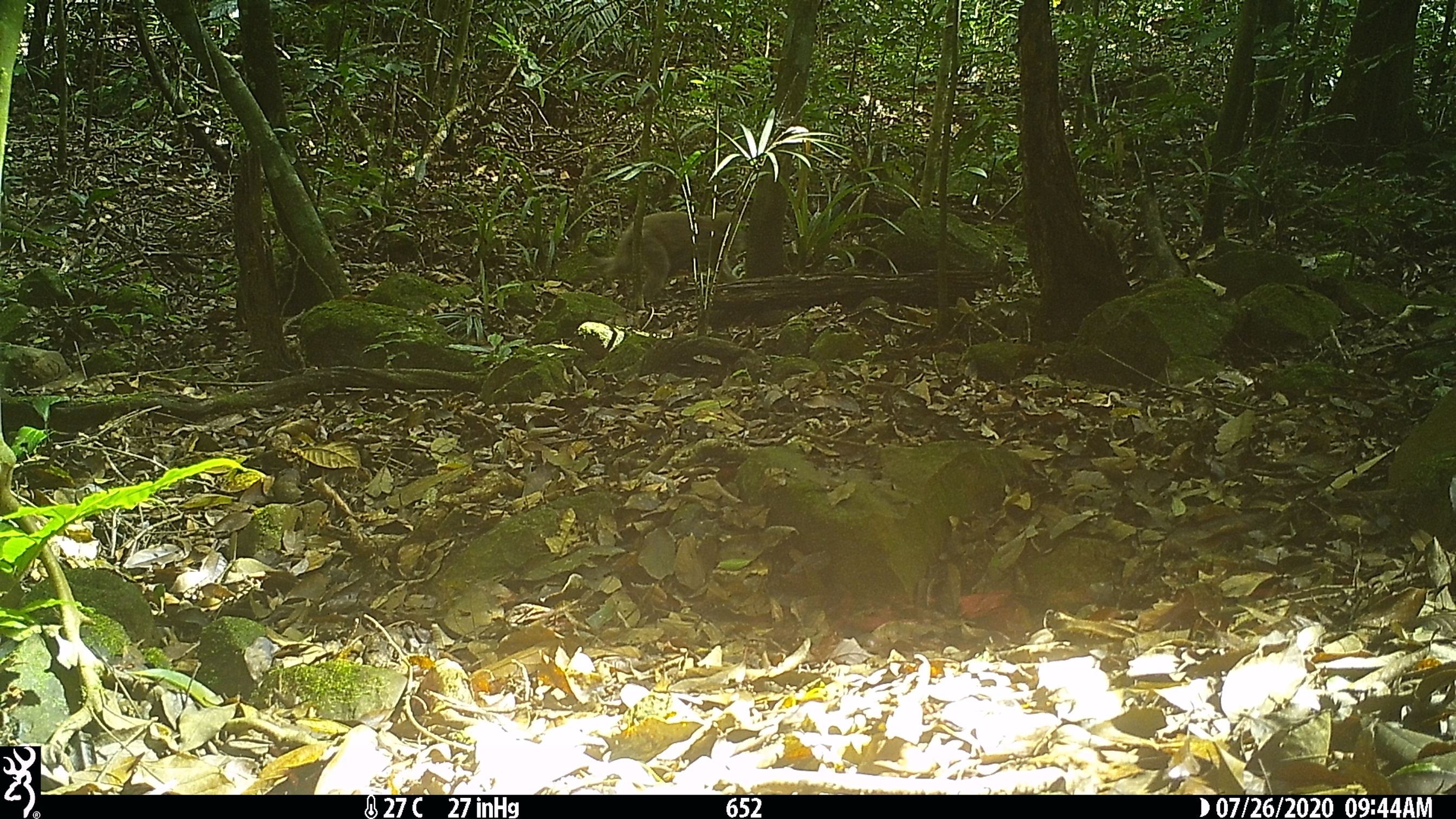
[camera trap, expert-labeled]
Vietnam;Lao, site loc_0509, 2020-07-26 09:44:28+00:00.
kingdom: Animalia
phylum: Chordata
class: Mammalia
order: Primates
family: Cercopithecidae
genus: Macaca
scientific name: Macaca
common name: macaques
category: assam or rhesus macaque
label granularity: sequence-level